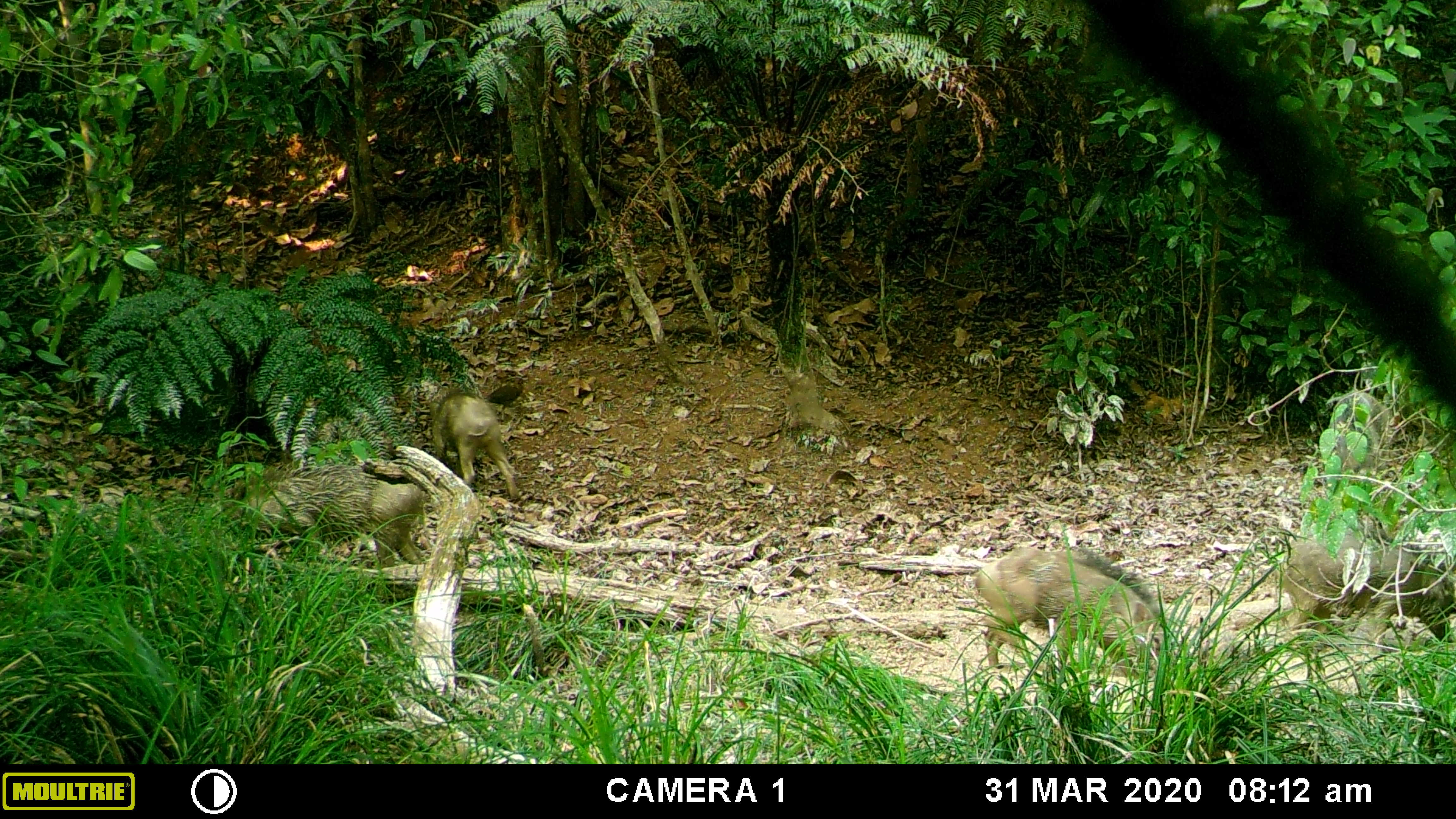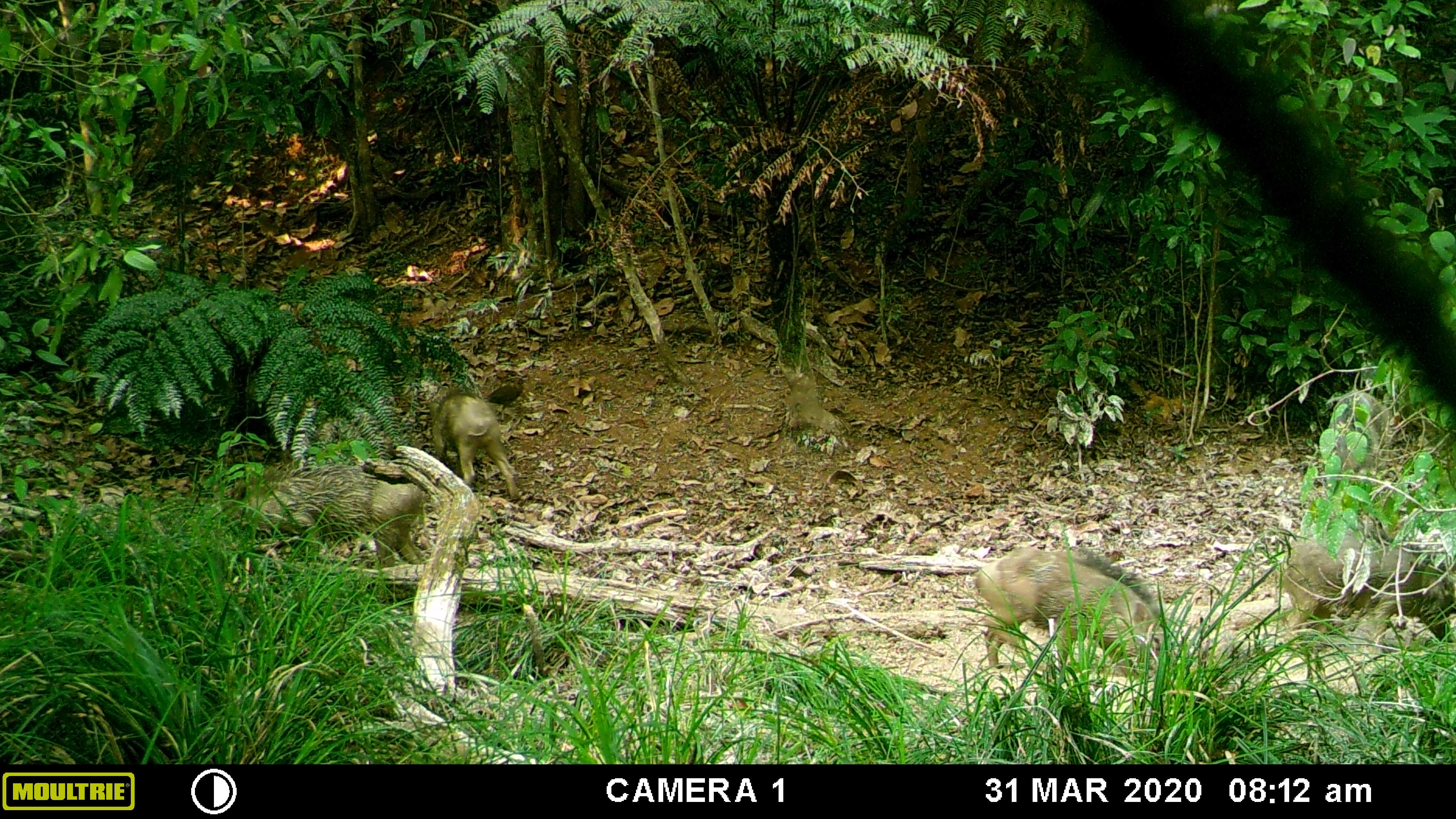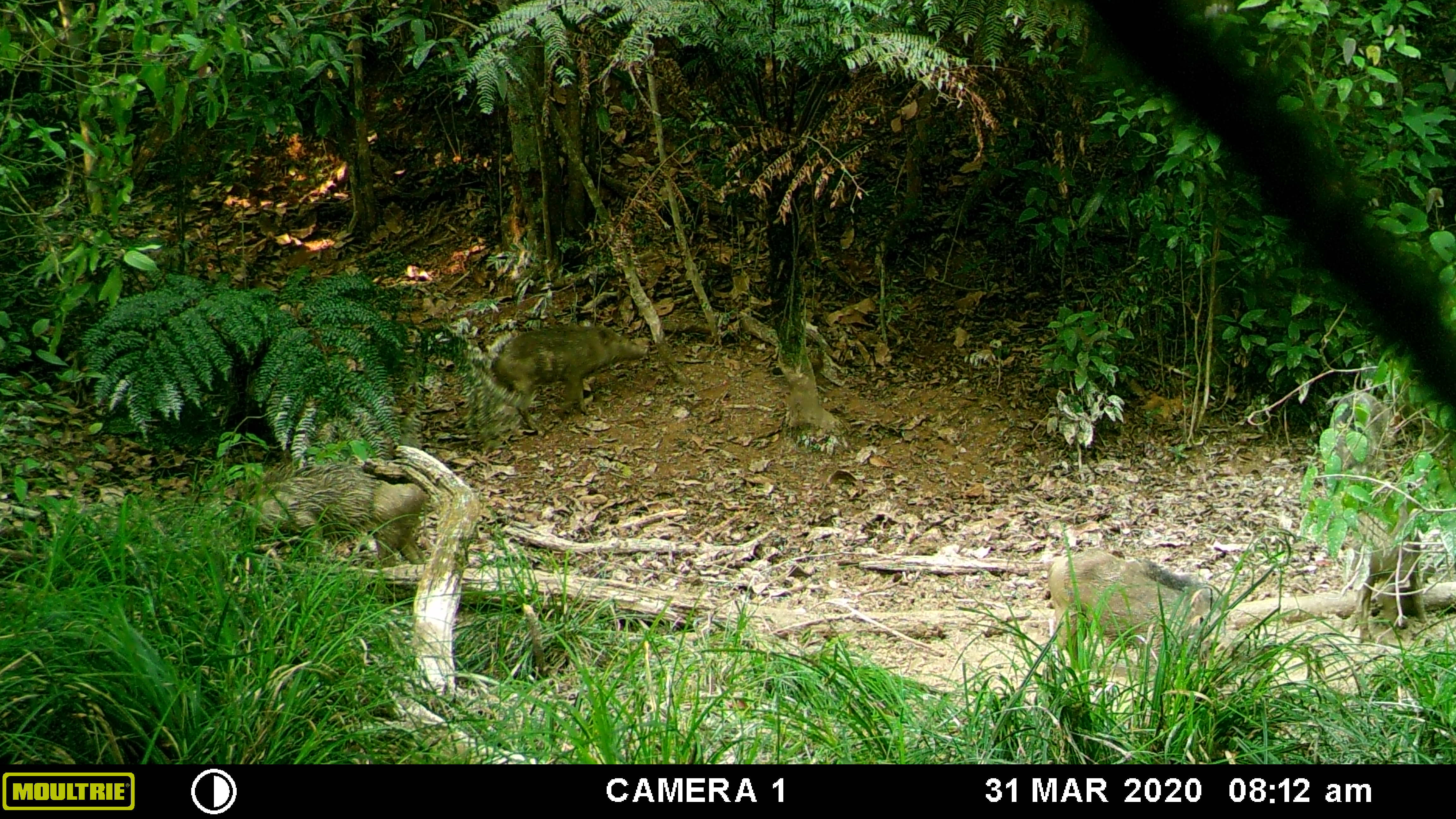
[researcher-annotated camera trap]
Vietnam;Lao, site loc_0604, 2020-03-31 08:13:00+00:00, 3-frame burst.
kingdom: Animalia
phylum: Chordata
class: Aves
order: Galliformes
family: Phasianidae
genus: Gallus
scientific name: Gallus gallus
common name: red junglefowl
Red junglefowl (Gallus gallus). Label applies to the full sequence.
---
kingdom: Animalia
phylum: Chordata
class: Mammalia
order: Artiodactyla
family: Suidae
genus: Sus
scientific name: Sus scrofa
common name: eurasian wild pig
Eurasian wild pig (Sus scrofa). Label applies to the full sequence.